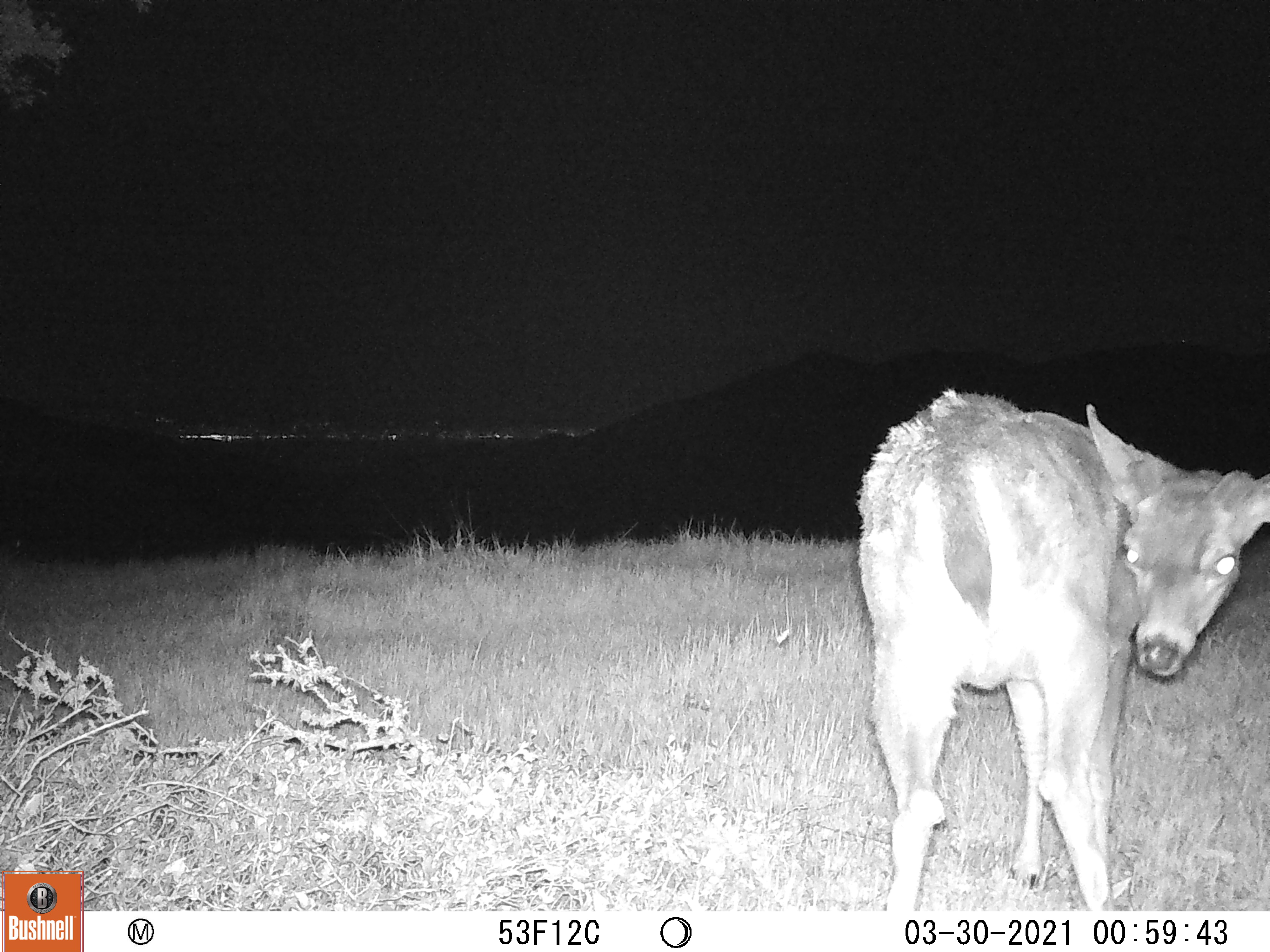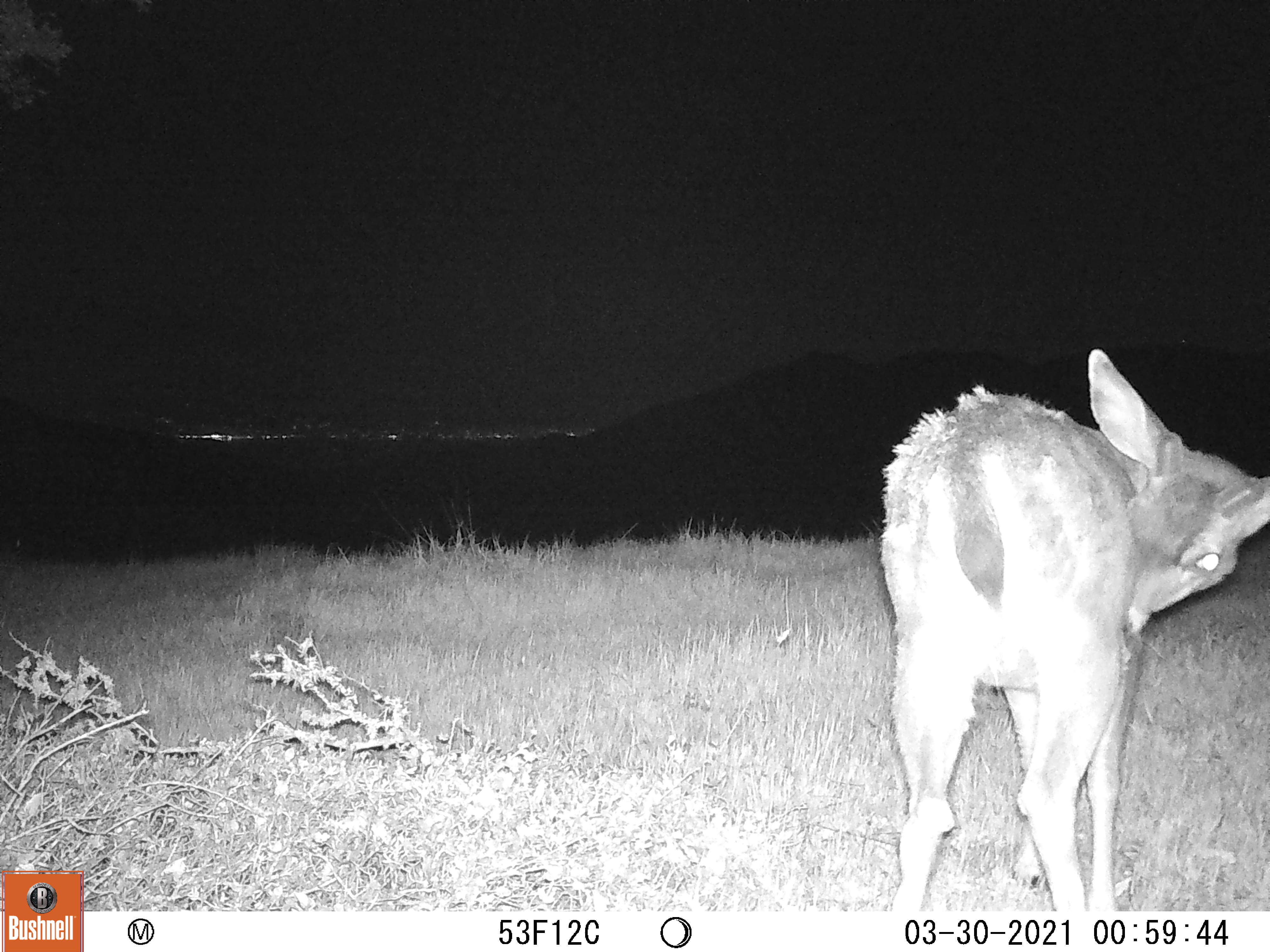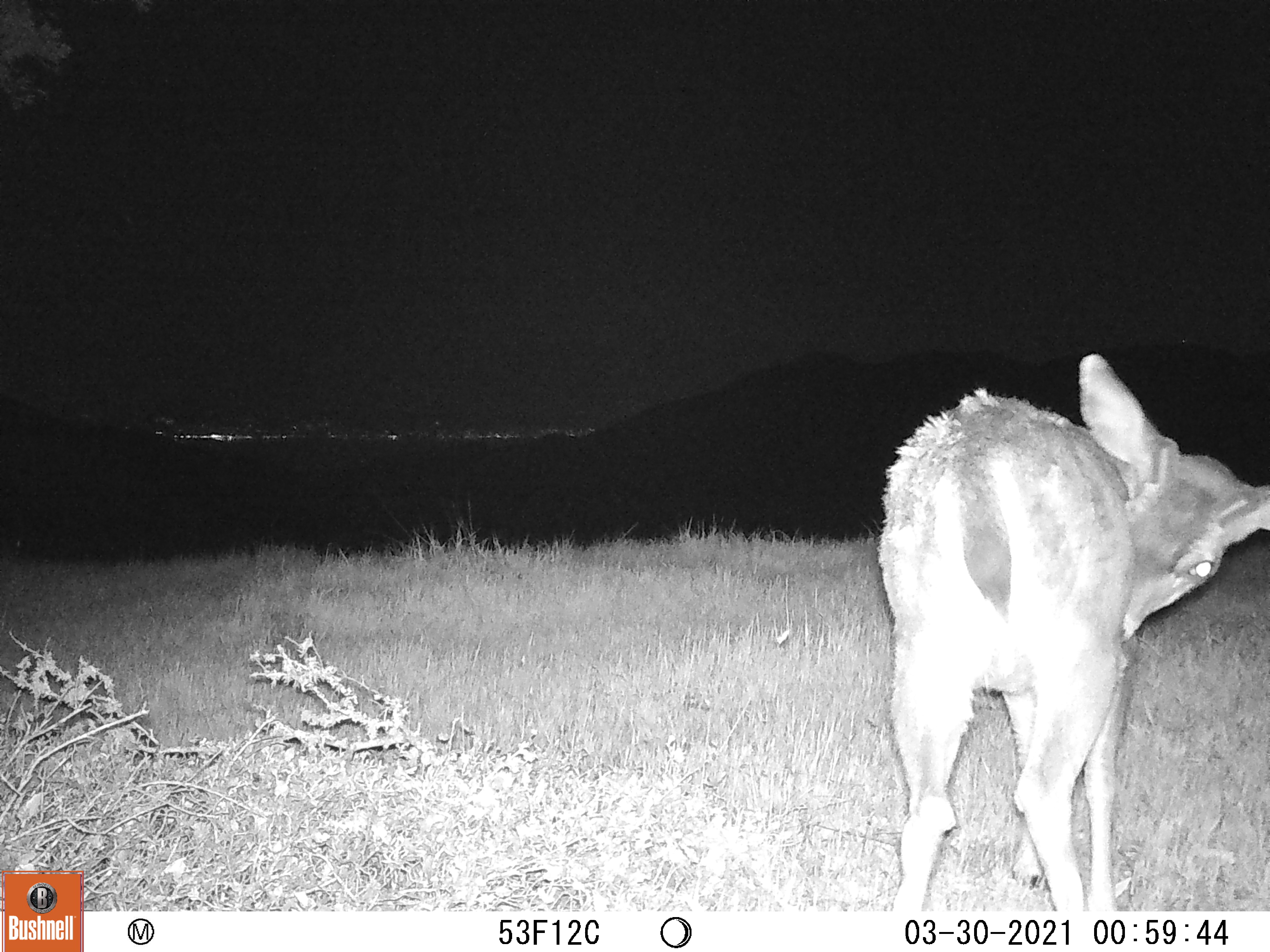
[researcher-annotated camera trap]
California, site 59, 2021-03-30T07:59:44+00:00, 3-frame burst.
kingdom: Animalia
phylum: Chordata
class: Mammalia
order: Artiodactyla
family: Cervidae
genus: Odocoileus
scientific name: Odocoileus hemionus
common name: mule deer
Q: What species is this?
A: Mule deer (Odocoileus hemionus).